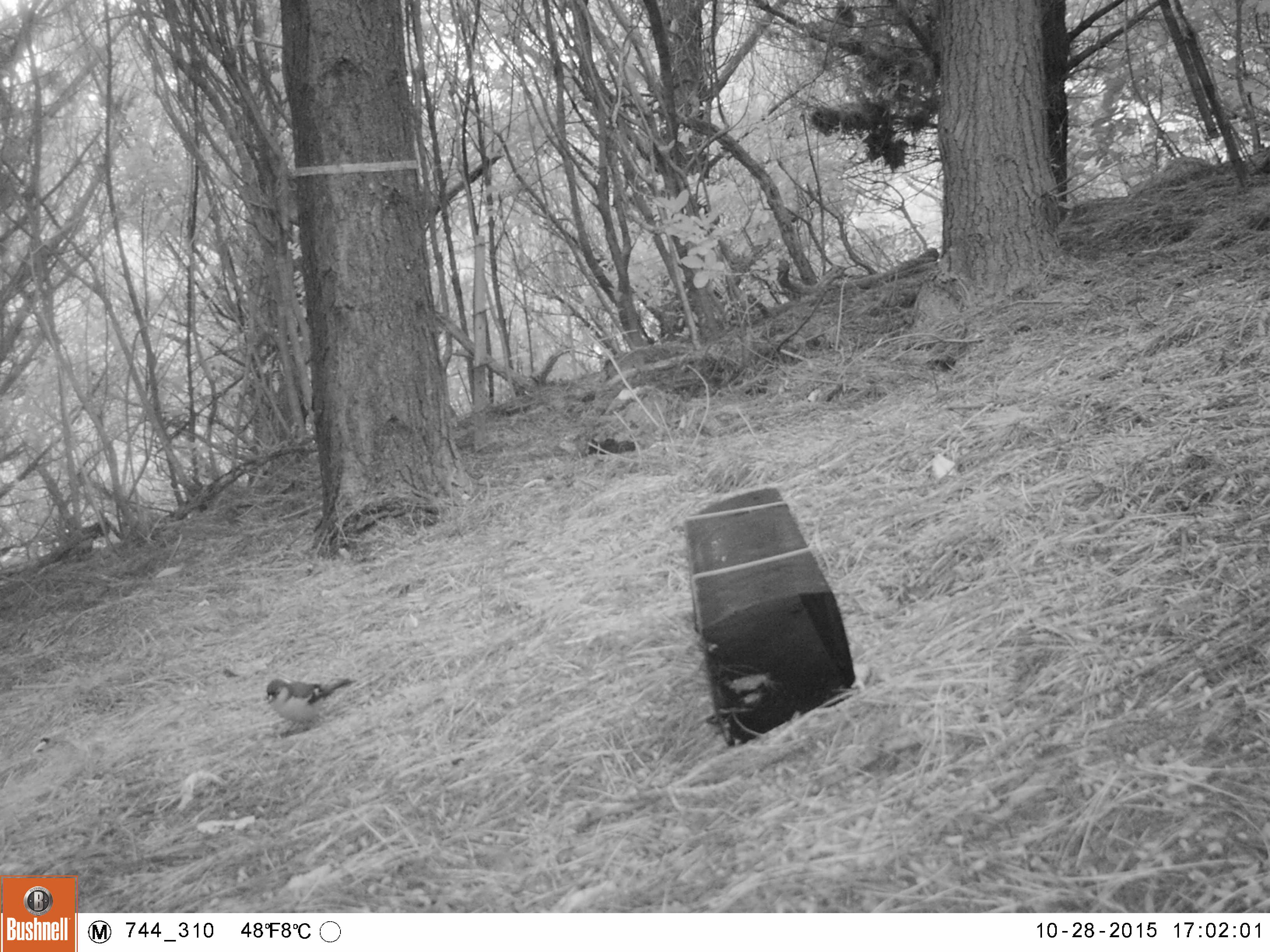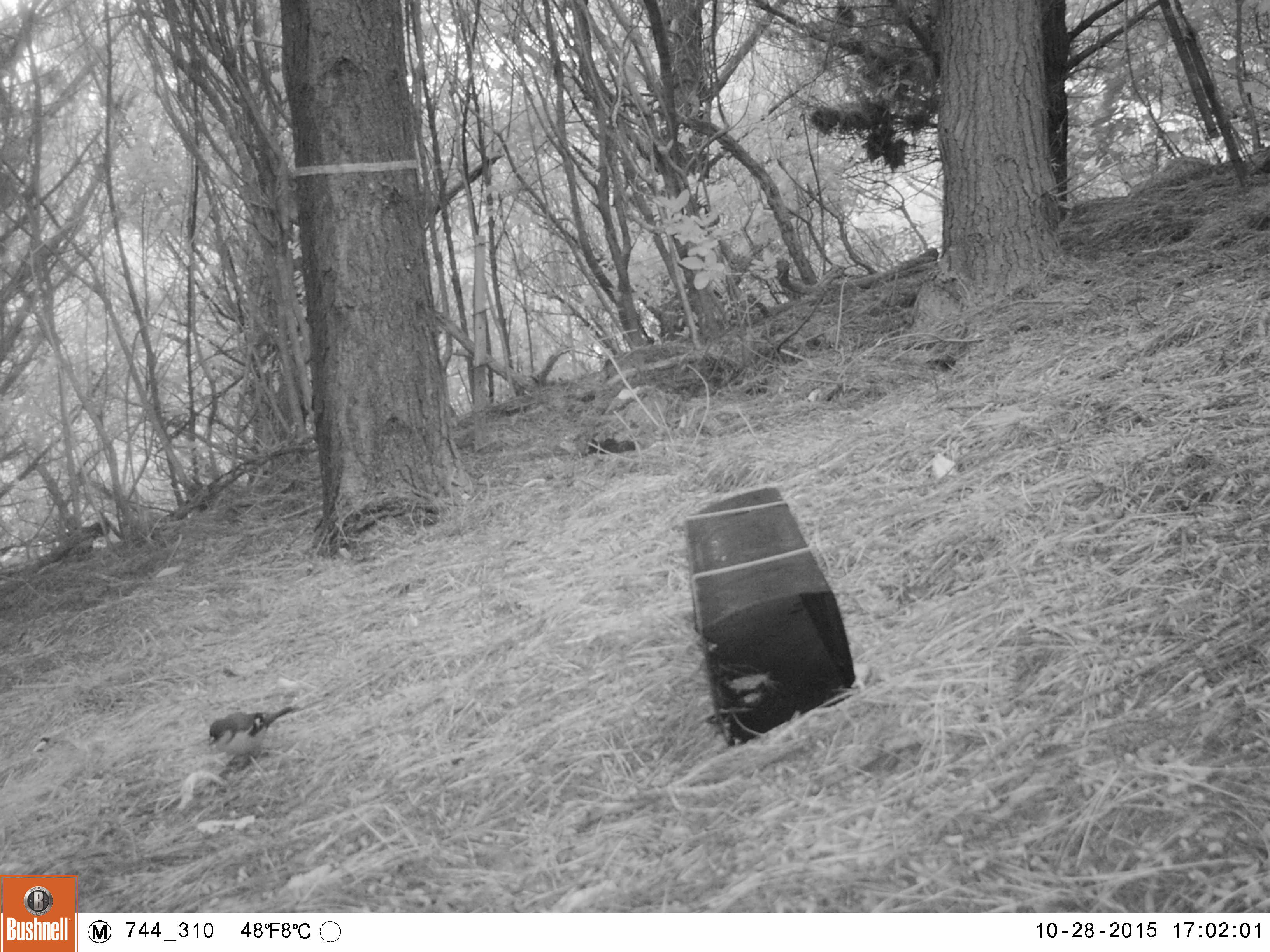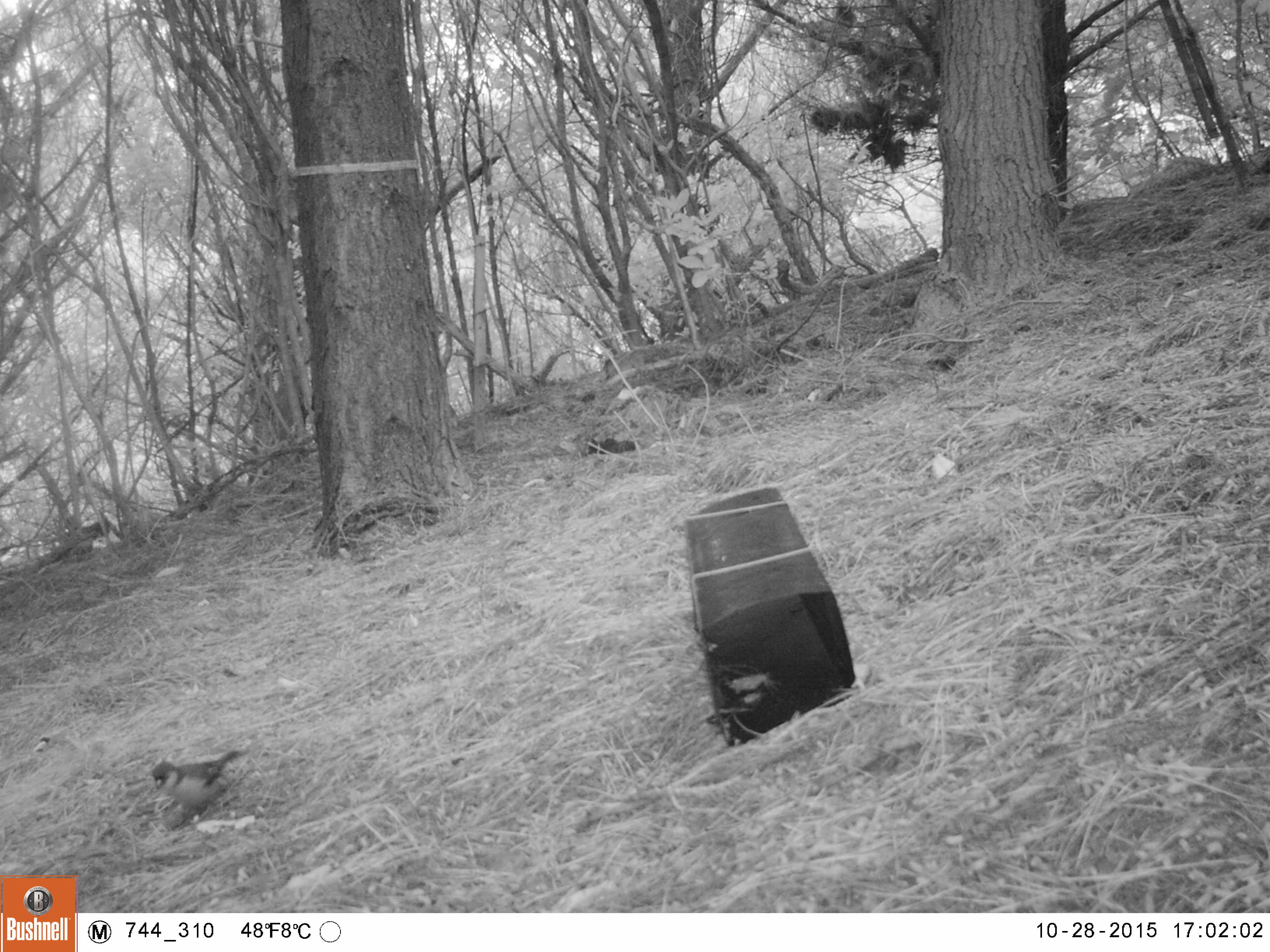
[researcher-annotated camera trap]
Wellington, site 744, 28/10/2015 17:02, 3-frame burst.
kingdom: Animalia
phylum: Chordata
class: Aves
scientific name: Aves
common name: bird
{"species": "bird (Aves)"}